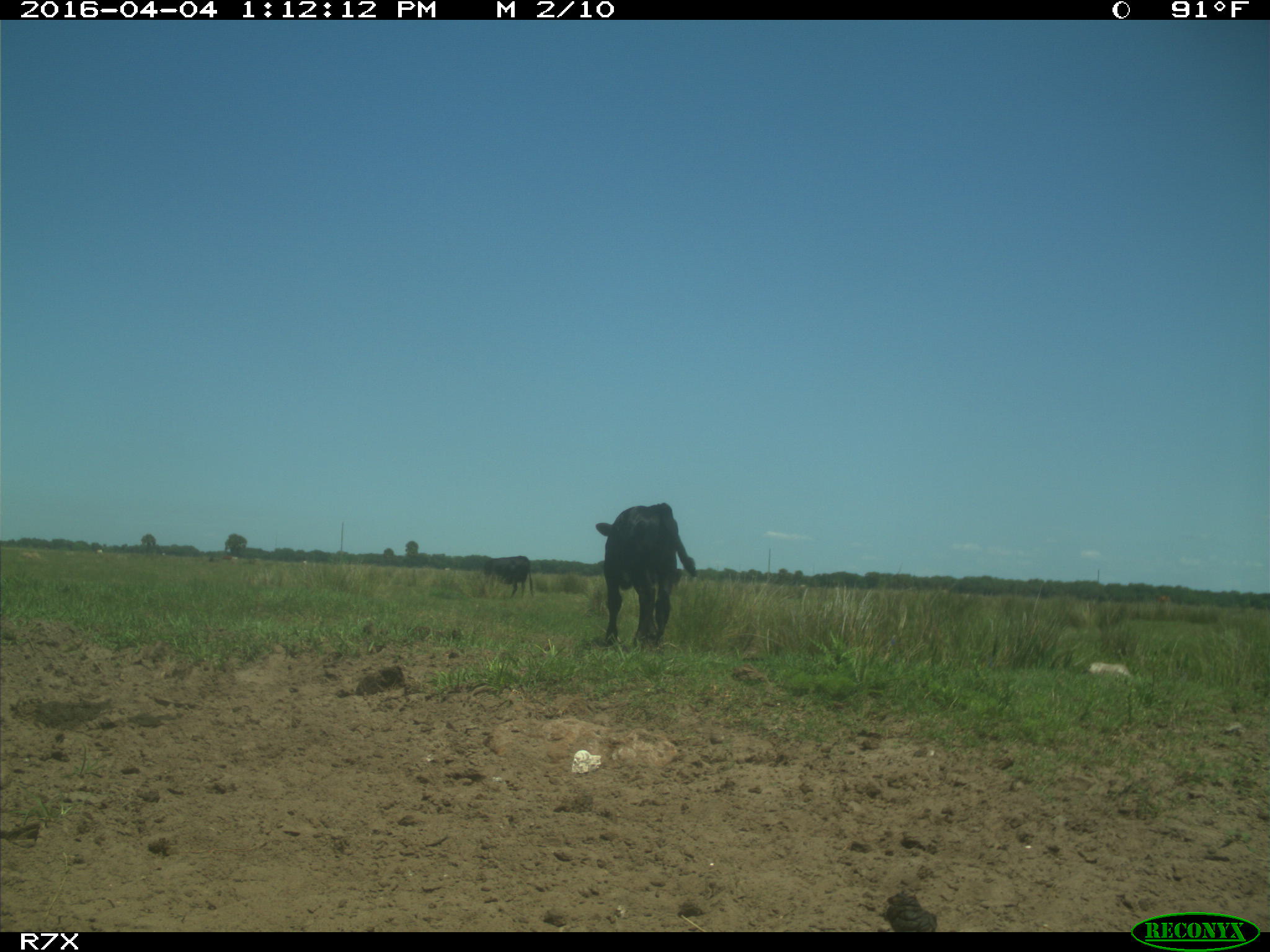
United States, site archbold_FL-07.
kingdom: Animalia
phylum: Chordata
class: Mammalia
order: Artiodactyla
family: Bovidae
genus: Bos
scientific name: Bos taurus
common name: domestic cow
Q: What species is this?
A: Bos taurus (domestic cow).